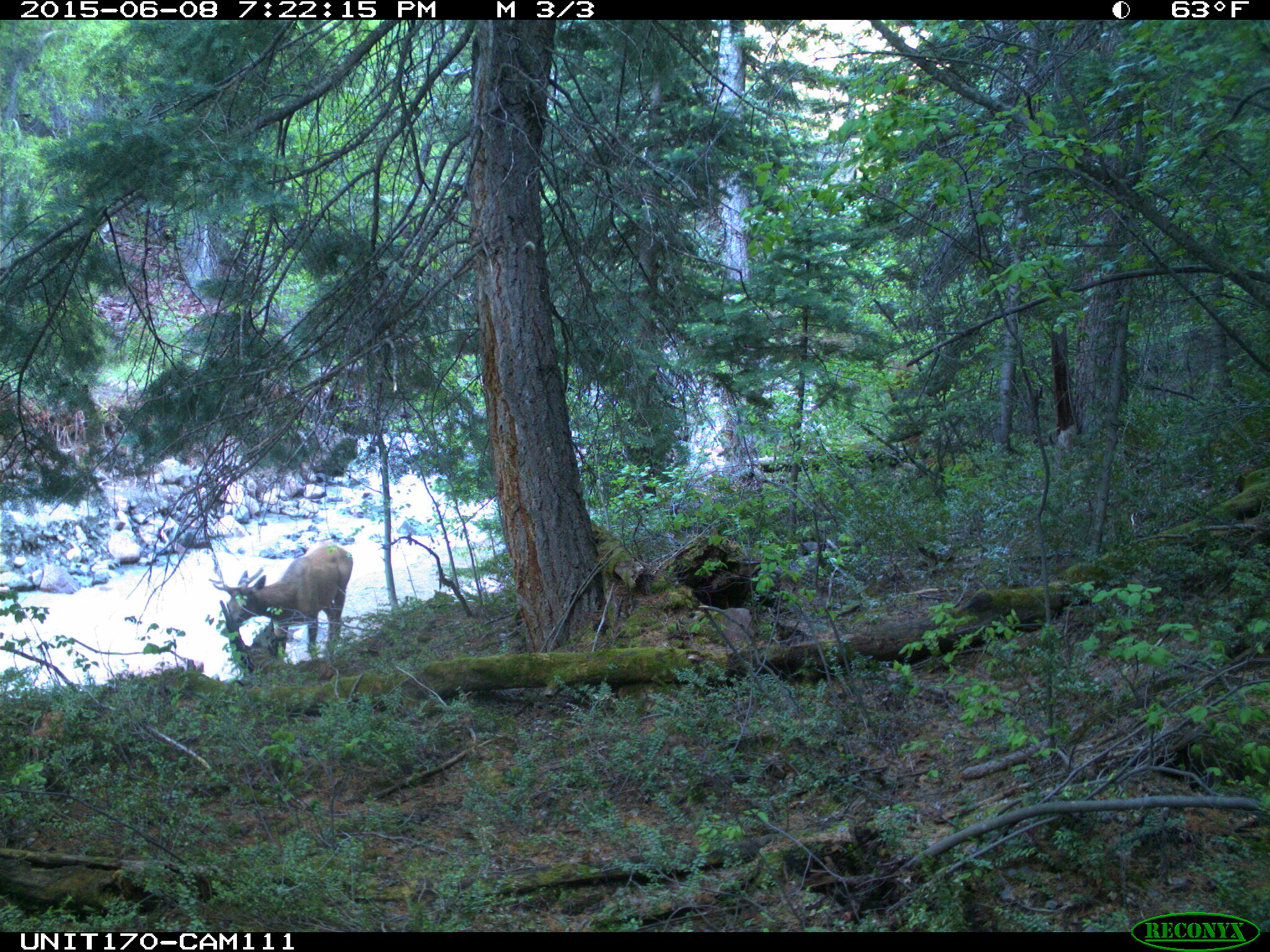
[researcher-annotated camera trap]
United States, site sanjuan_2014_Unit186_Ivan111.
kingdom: Animalia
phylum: Chordata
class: Mammalia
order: Artiodactyla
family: Cervidae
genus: Cervus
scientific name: Cervus elaphus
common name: red deer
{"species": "Cervus elaphus (red deer)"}